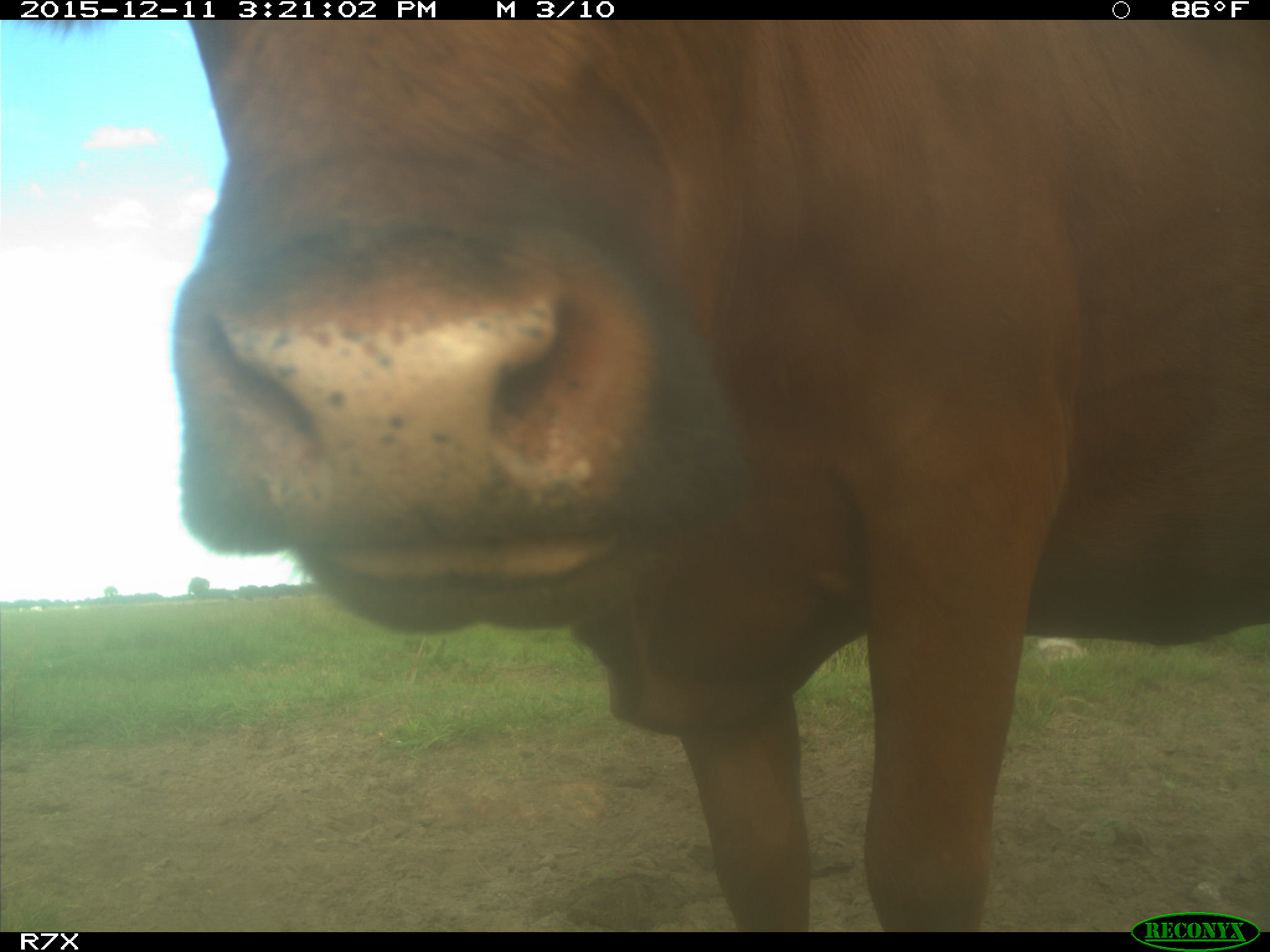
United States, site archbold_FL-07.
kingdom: Animalia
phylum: Chordata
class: Mammalia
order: Artiodactyla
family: Bovidae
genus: Bos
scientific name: Bos taurus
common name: domestic cow